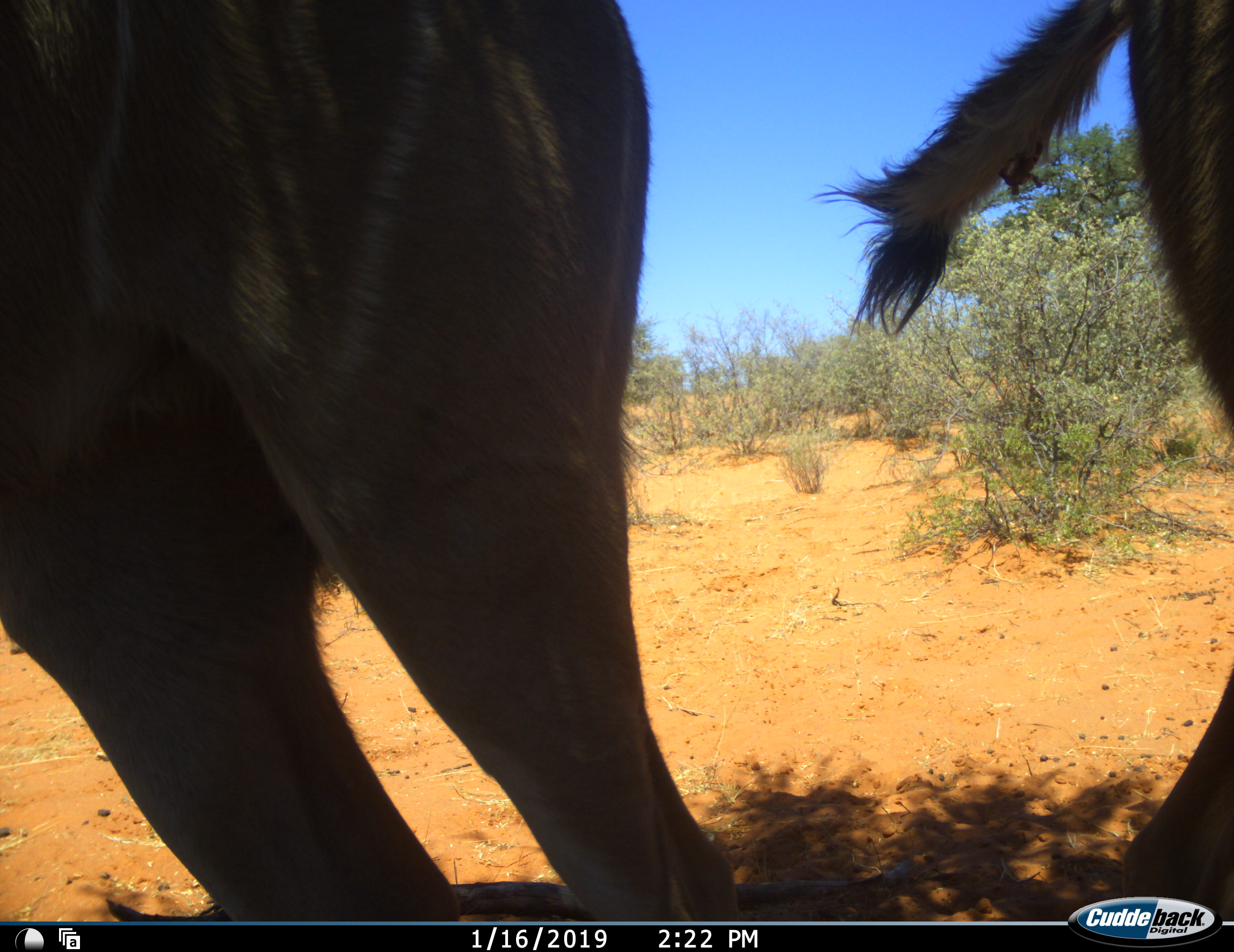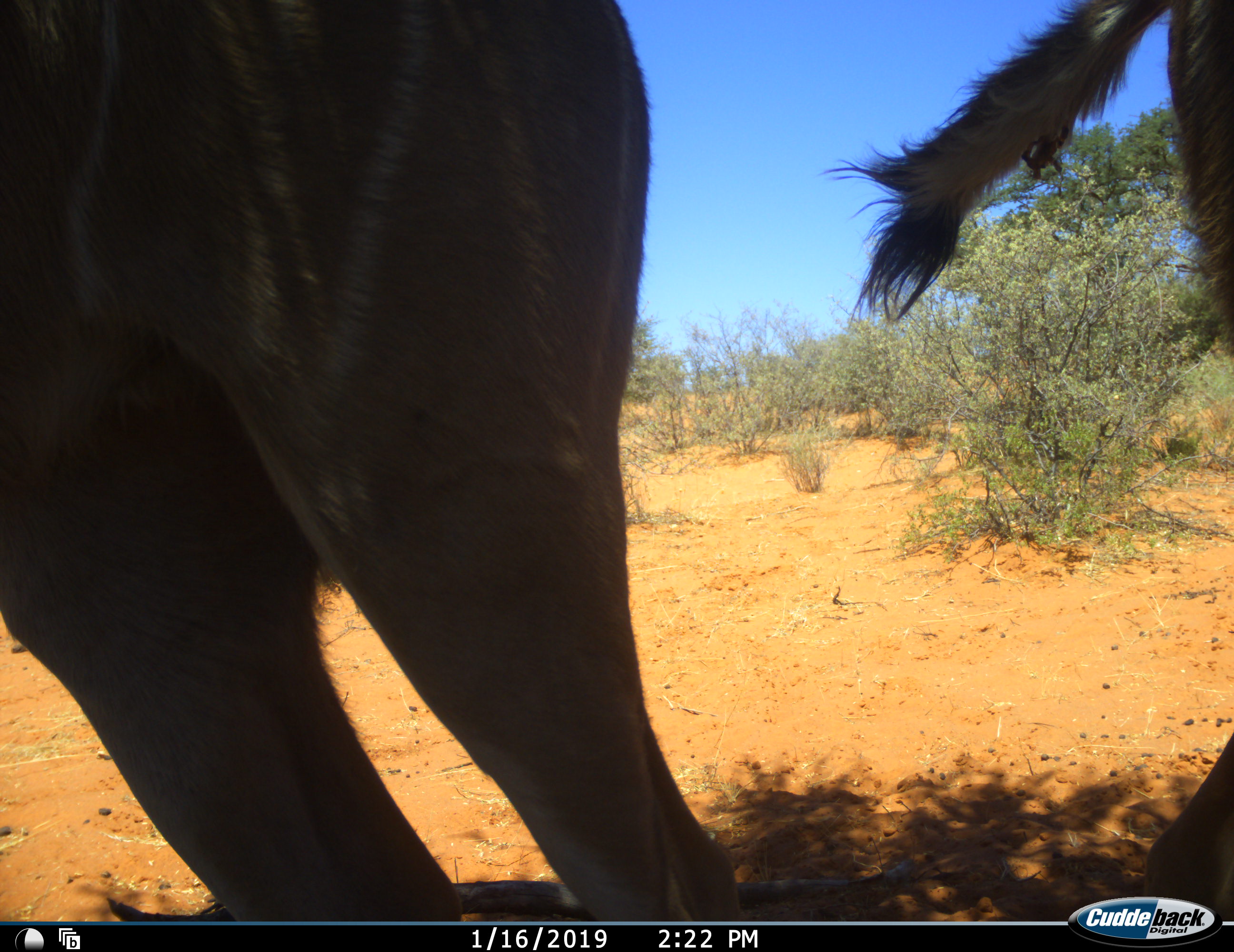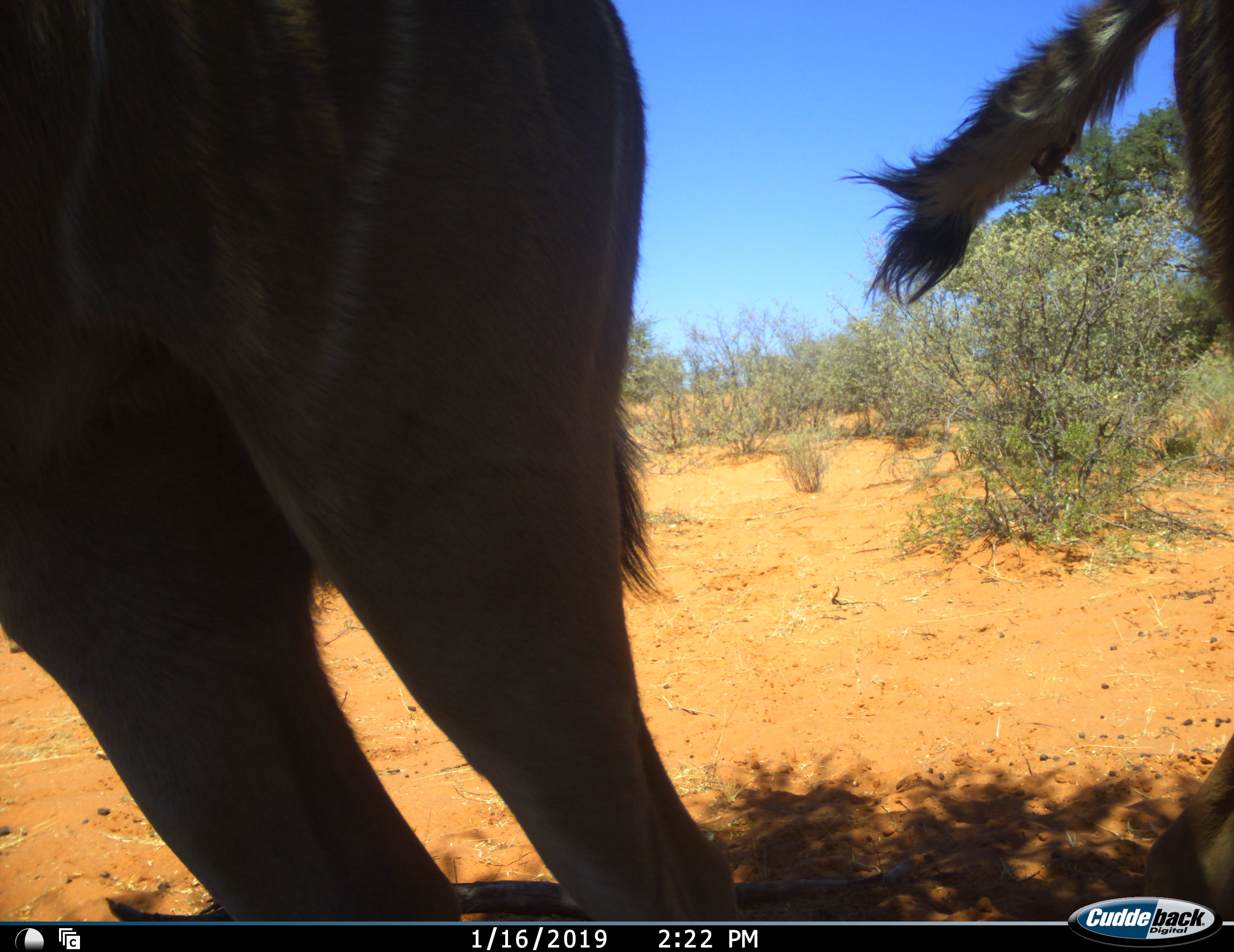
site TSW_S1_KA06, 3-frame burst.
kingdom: Animalia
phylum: Chordata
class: Mammalia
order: Artiodactyla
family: Bovidae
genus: Tragelaphus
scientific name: Tragelaphus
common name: kudu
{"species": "kudu (Tragelaphus)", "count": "2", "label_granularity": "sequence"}